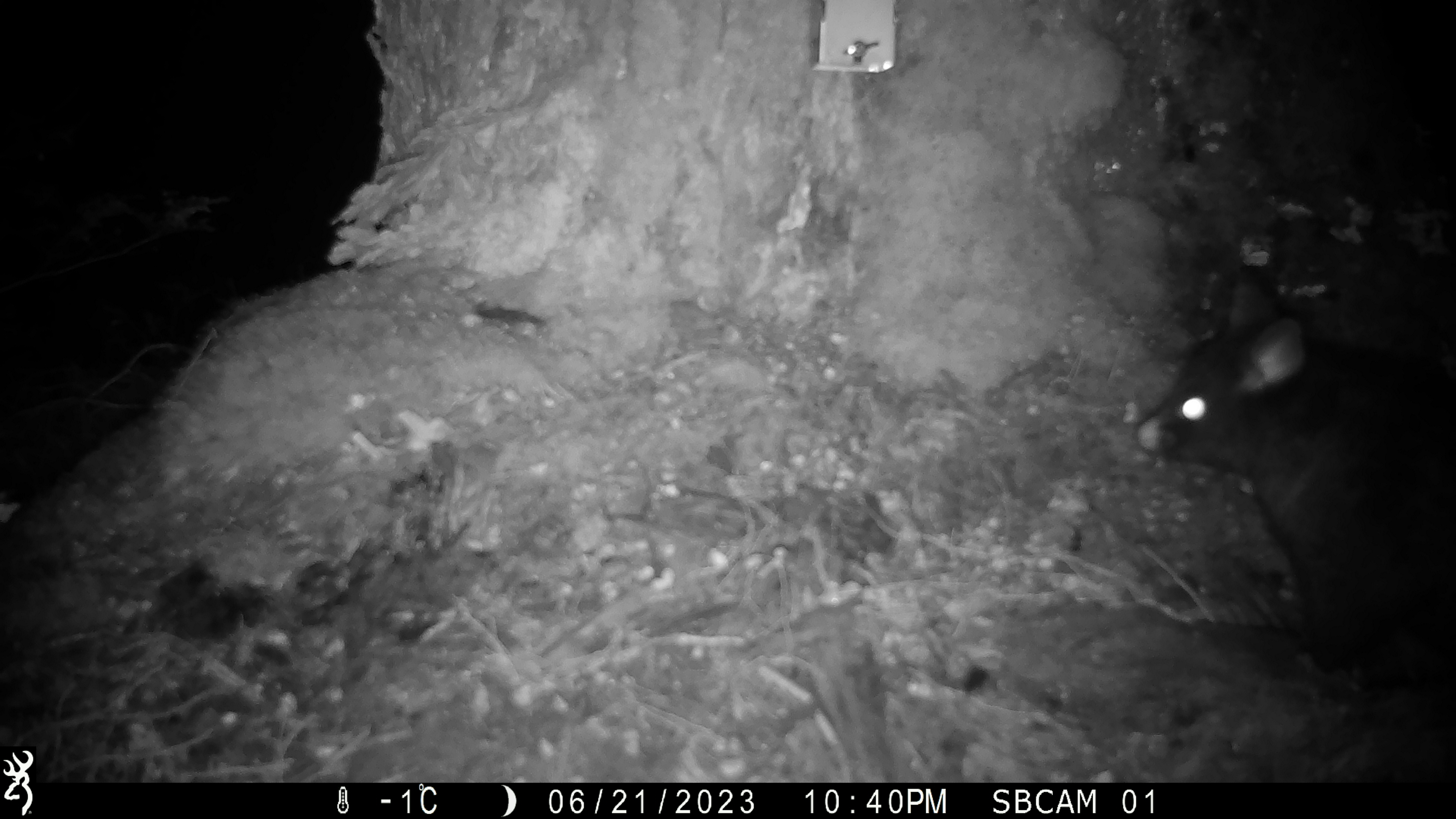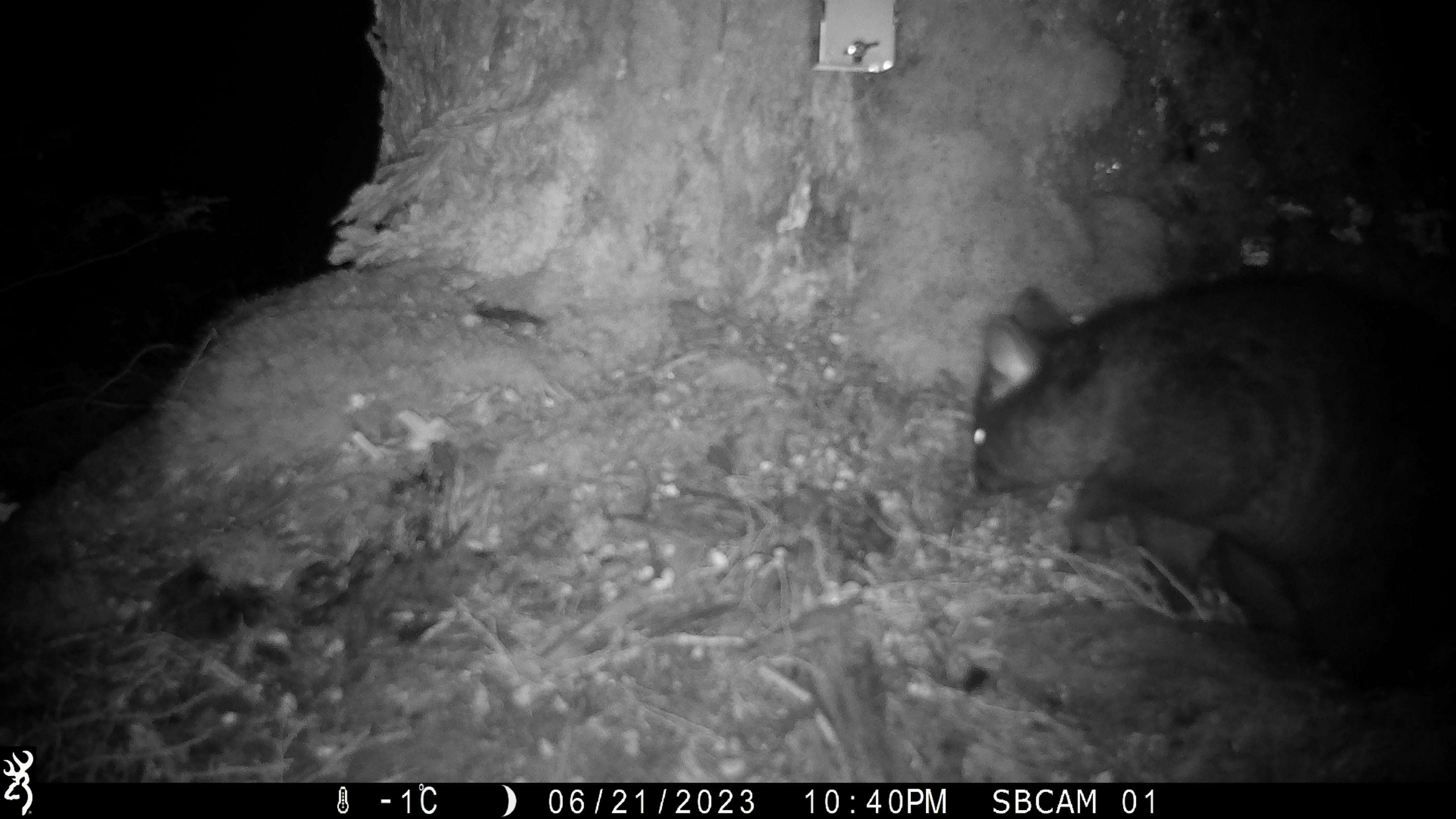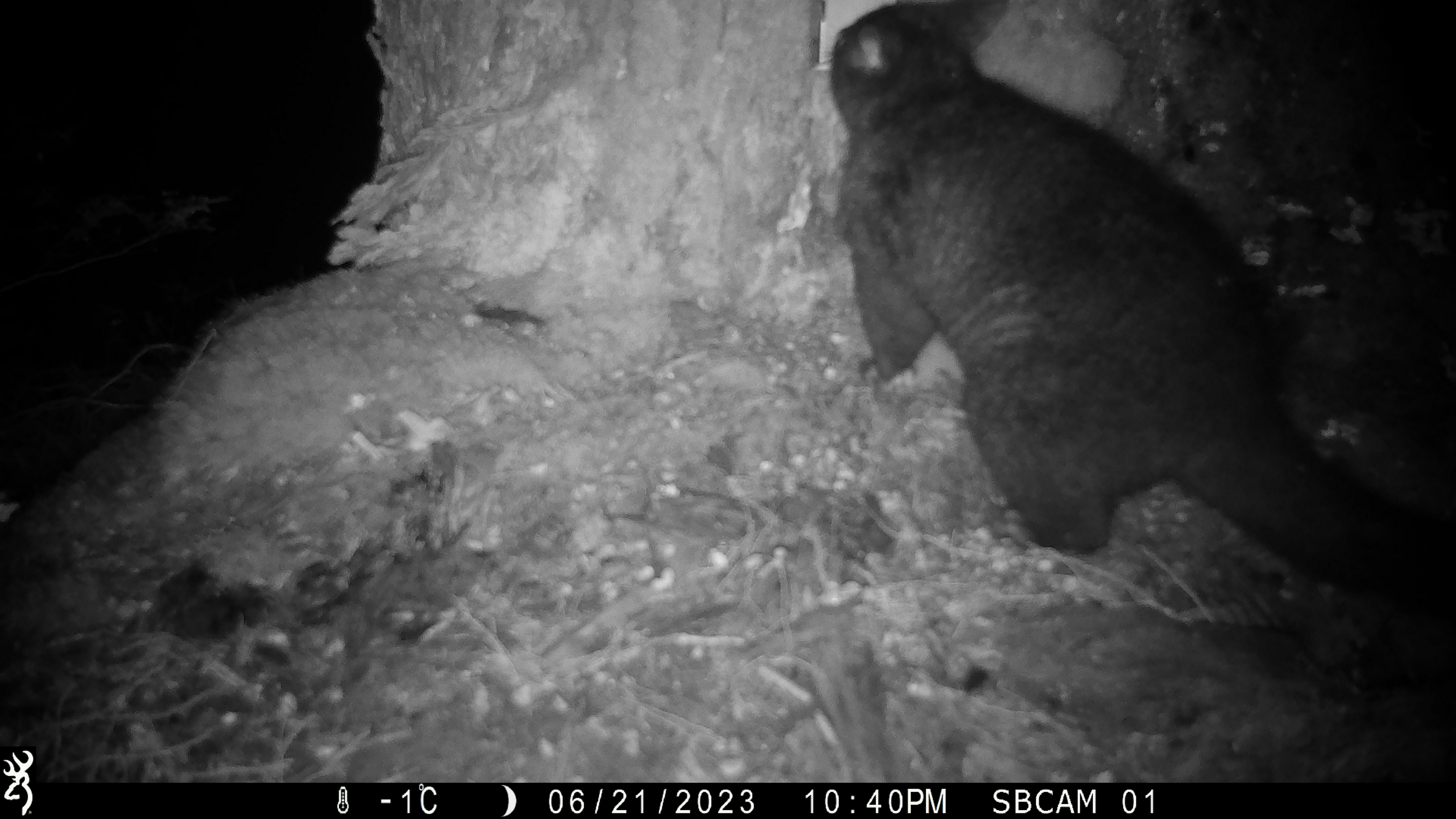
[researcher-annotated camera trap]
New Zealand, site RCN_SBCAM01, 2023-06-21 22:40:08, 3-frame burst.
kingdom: Animalia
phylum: Chordata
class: Mammalia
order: Diprotodontia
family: Phalangeridae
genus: Trichosurus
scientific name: Trichosurus vulpecula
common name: common brushtail possum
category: possum